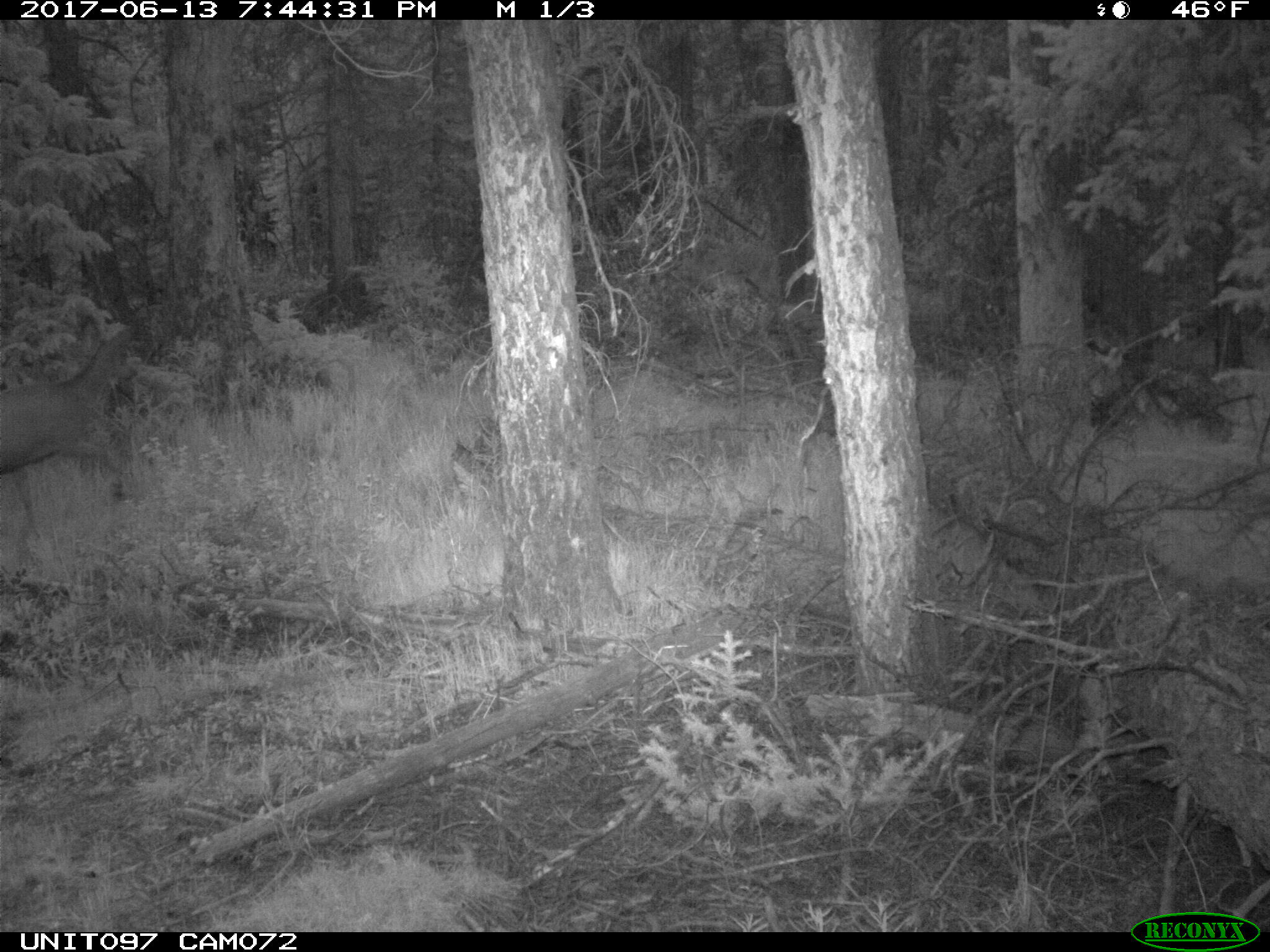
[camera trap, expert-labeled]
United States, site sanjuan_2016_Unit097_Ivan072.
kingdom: Animalia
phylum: Chordata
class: Mammalia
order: Artiodactyla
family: Cervidae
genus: Odocoileus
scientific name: Odocoileus hemionus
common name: mule deer